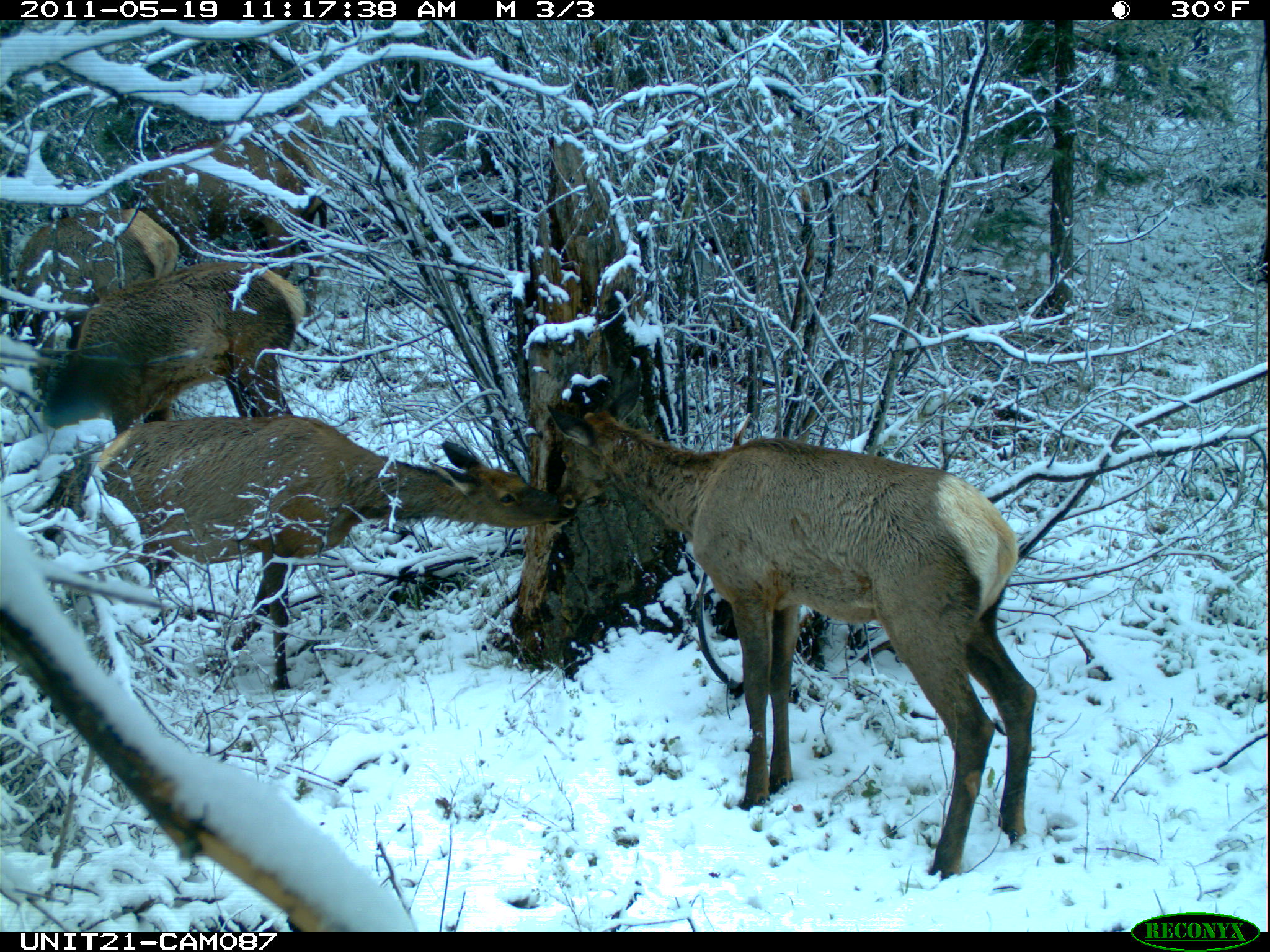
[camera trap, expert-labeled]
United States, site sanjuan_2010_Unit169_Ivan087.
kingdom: Animalia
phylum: Chordata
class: Mammalia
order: Artiodactyla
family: Cervidae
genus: Cervus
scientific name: Cervus elaphus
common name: red deer